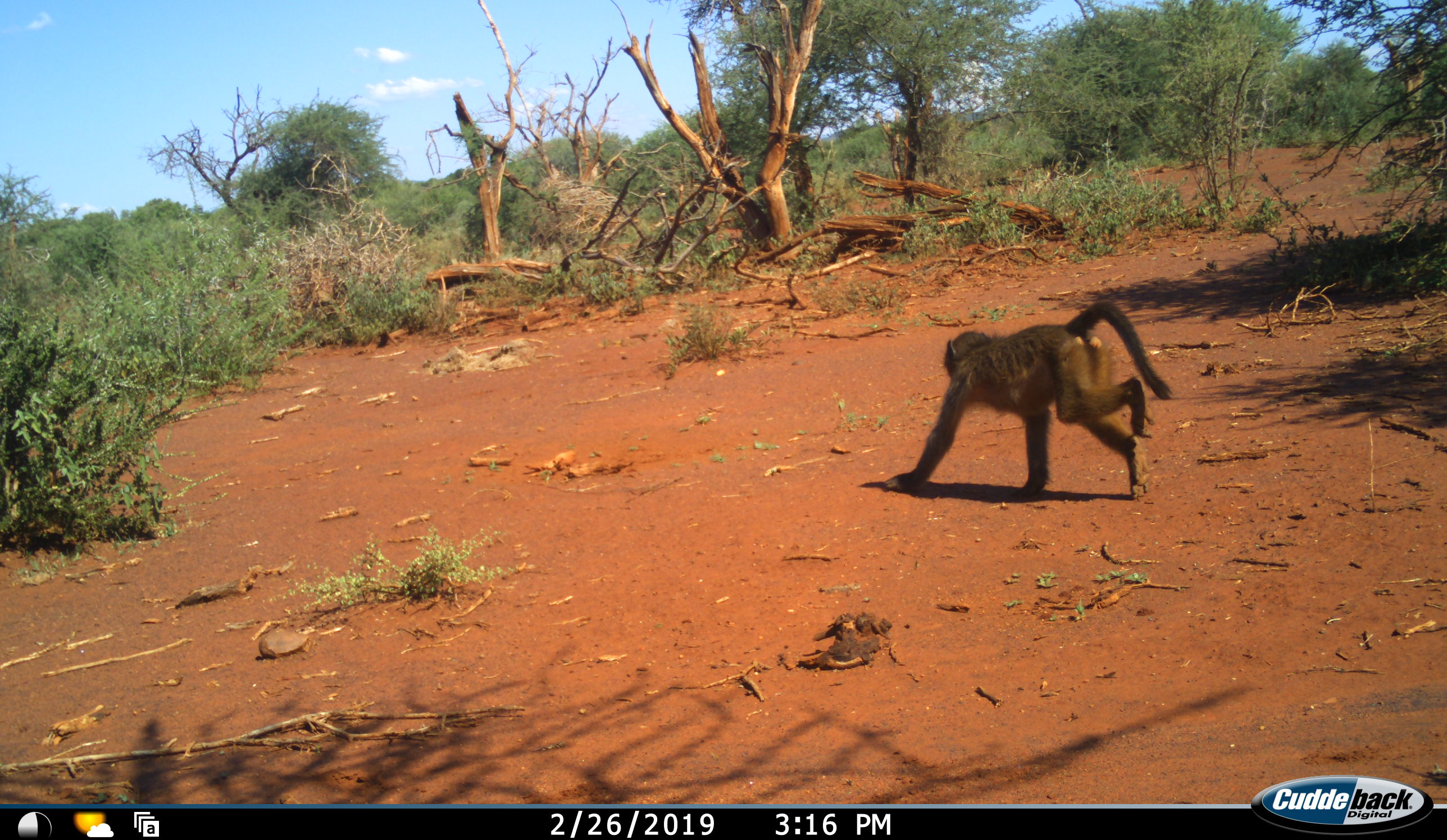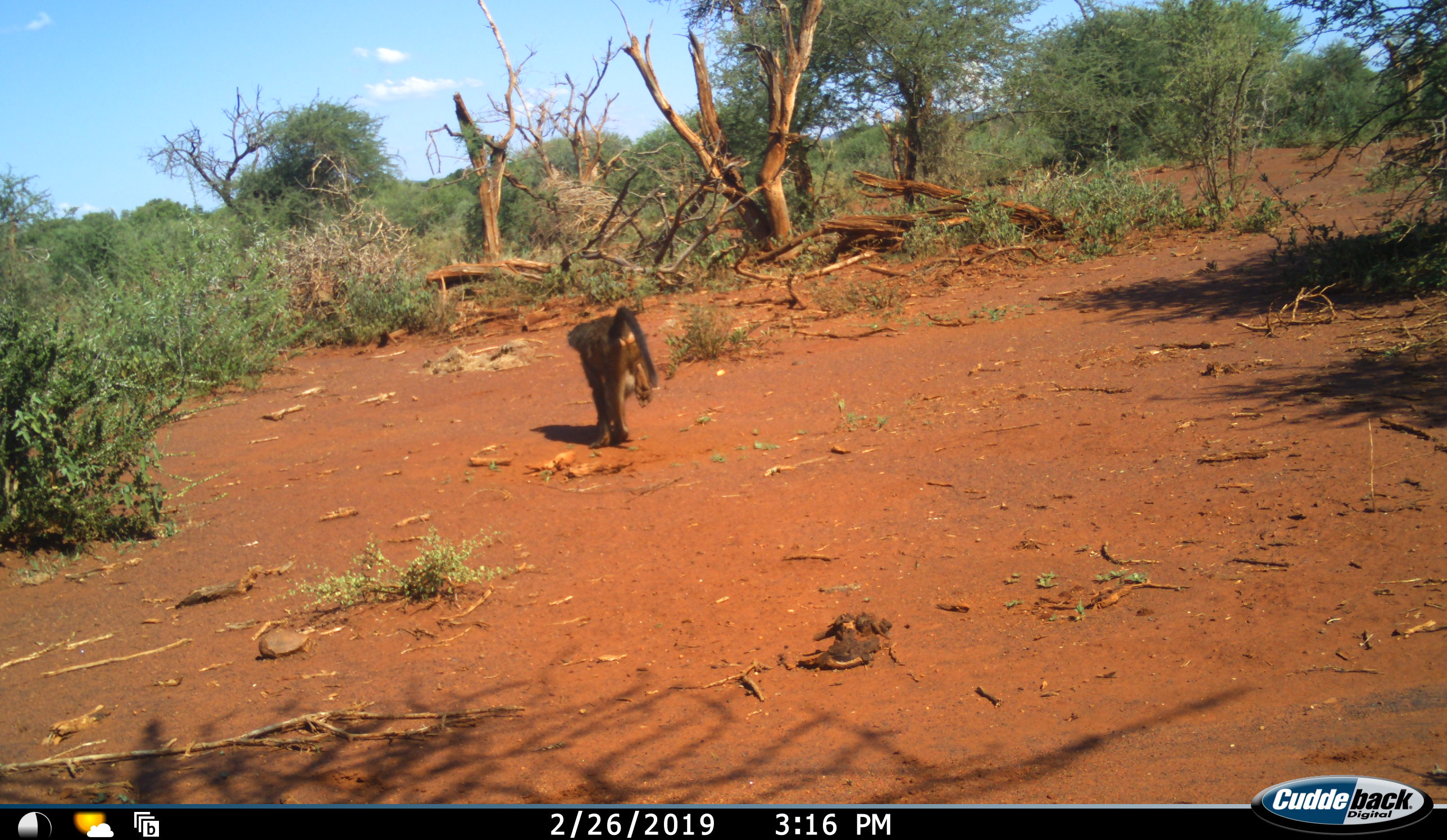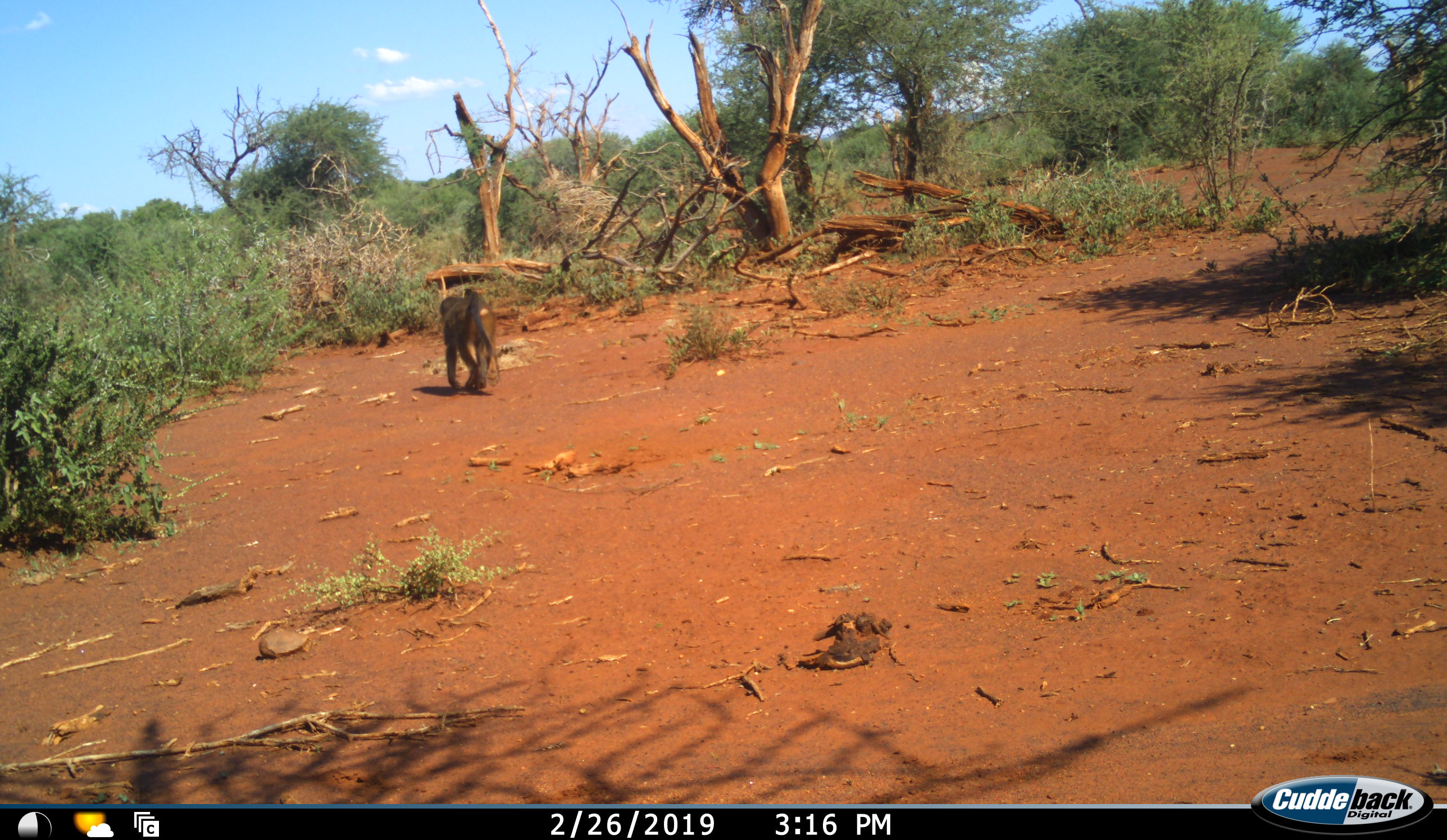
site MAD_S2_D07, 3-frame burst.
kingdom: Animalia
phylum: Chordata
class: Mammalia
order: Primates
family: Cercopithecidae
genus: Papio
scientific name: Papio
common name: baboon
Baboon (Papio), count 1. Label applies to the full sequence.